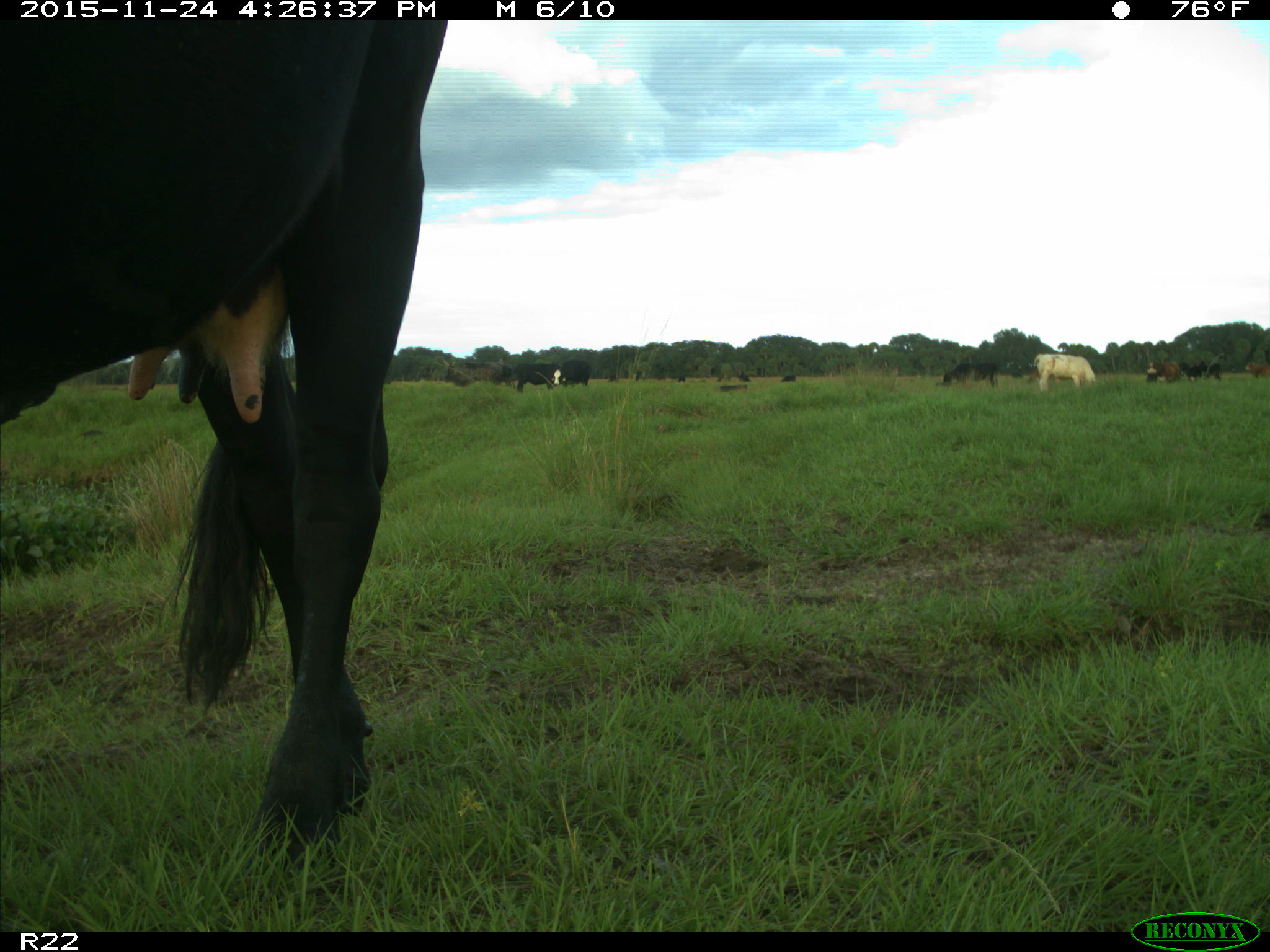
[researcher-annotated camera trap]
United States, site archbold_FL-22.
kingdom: Animalia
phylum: Chordata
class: Mammalia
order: Artiodactyla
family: Bovidae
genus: Bos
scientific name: Bos taurus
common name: domestic cow